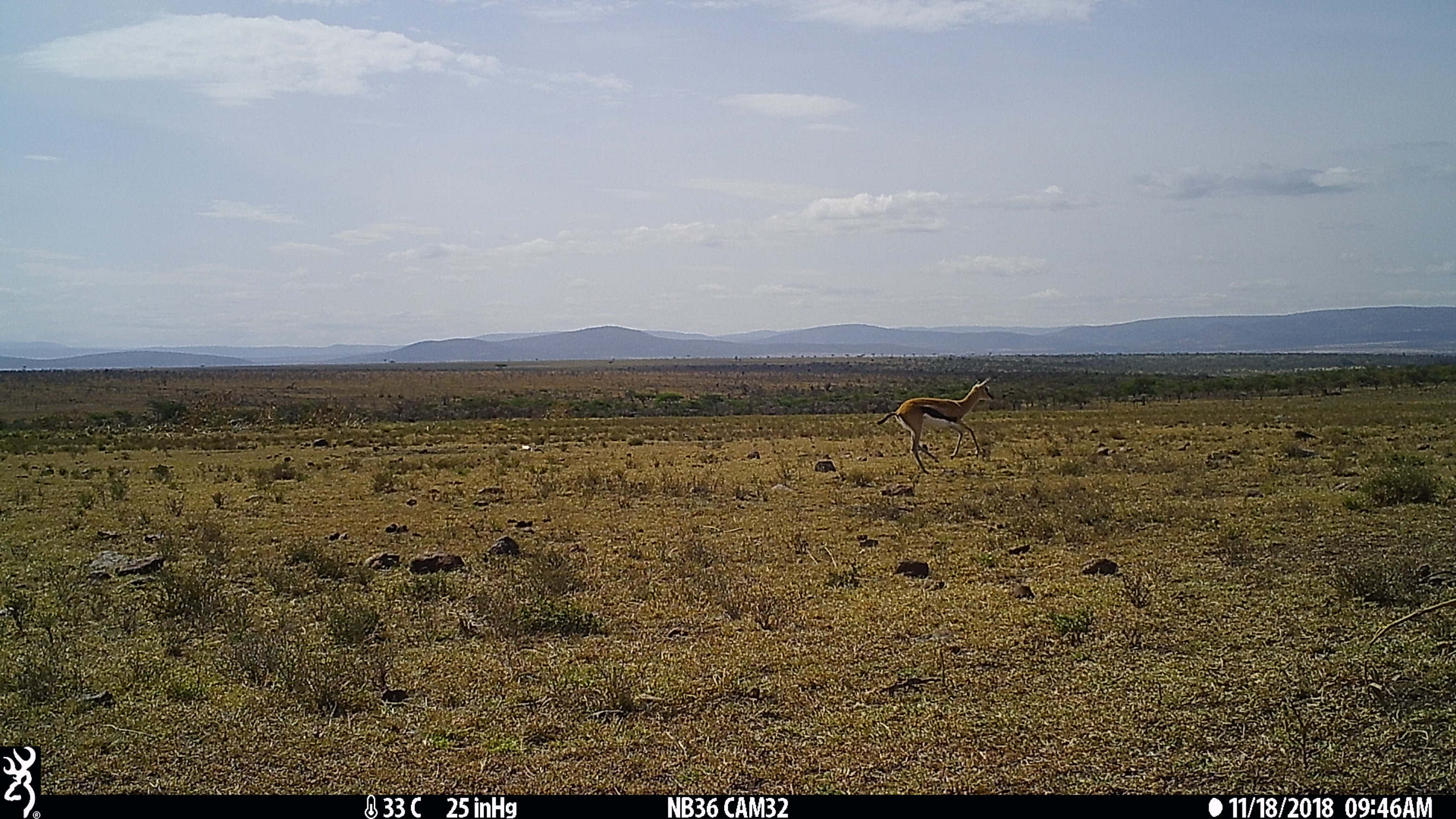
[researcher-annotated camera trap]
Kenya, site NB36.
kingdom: Animalia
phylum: Chordata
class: Mammalia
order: Artiodactyla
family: Bovidae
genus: Eudorcas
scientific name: Eudorcas thomsonii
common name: thomon's gazelle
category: gazelle thomsons